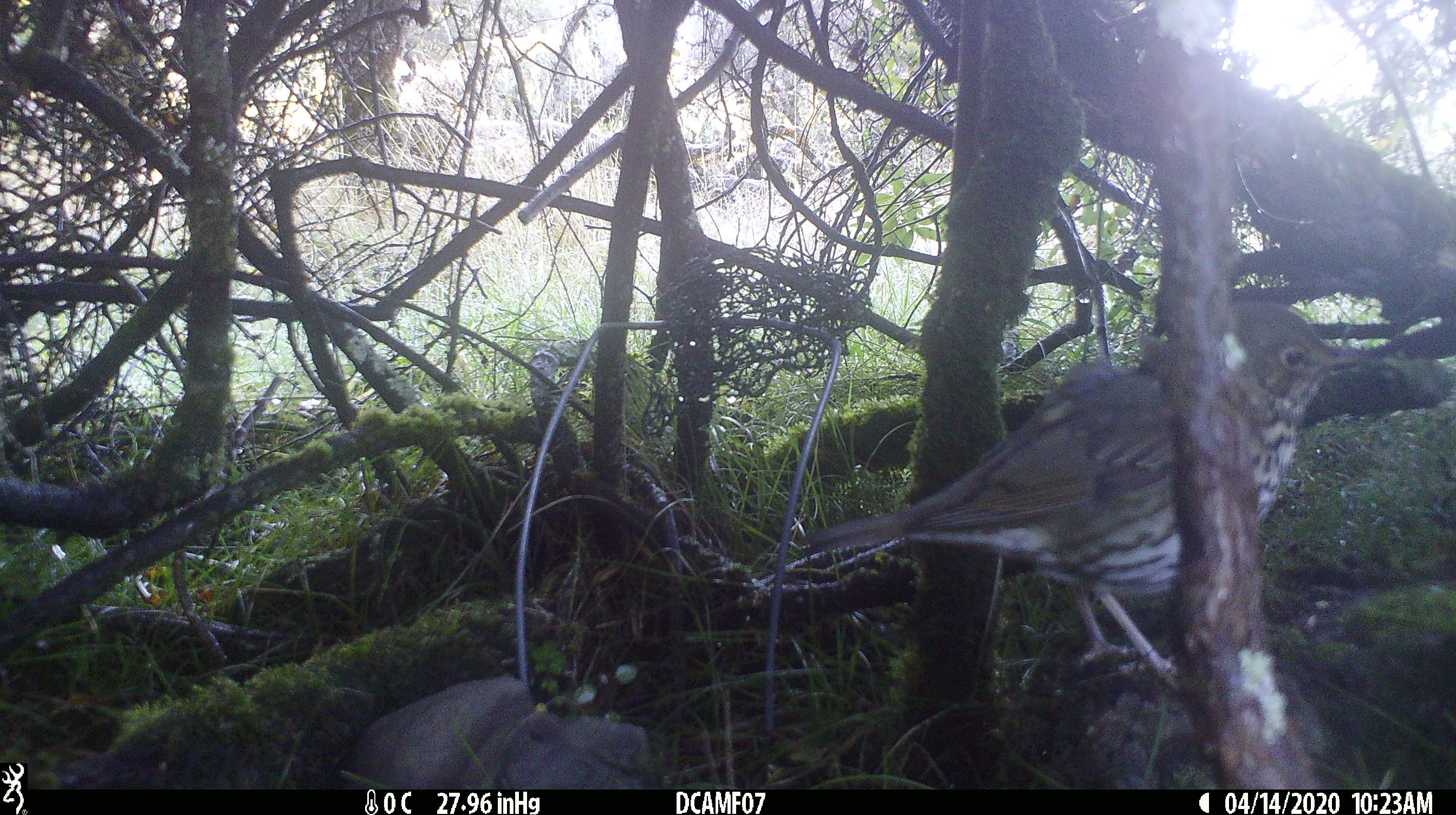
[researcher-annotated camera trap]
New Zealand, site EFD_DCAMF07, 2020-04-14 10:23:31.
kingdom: Animalia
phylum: Chordata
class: Aves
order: Passeriformes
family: Turdidae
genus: Turdus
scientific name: Turdus philomelos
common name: song thrush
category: thrush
Thrush (song thrush) (Turdus philomelos).